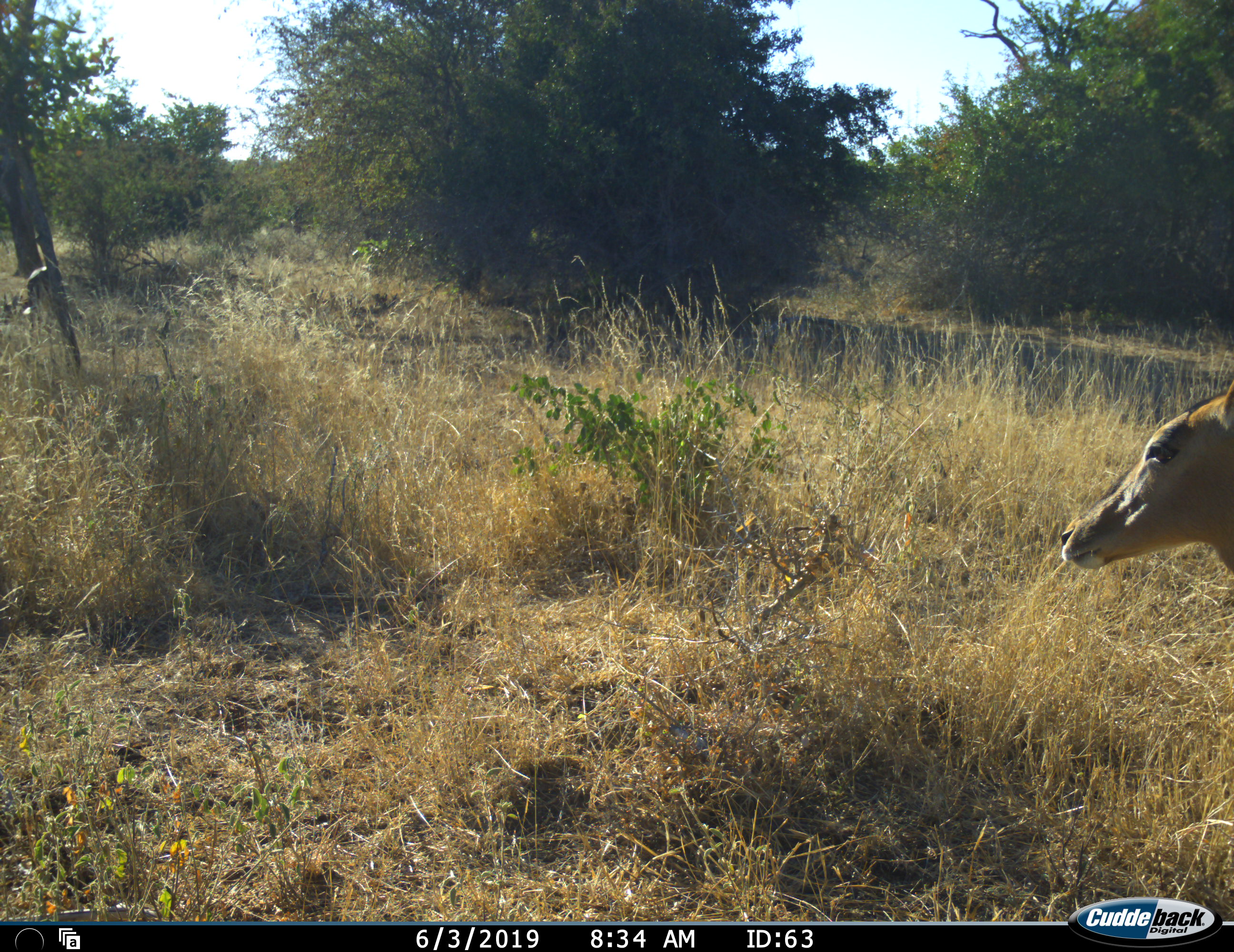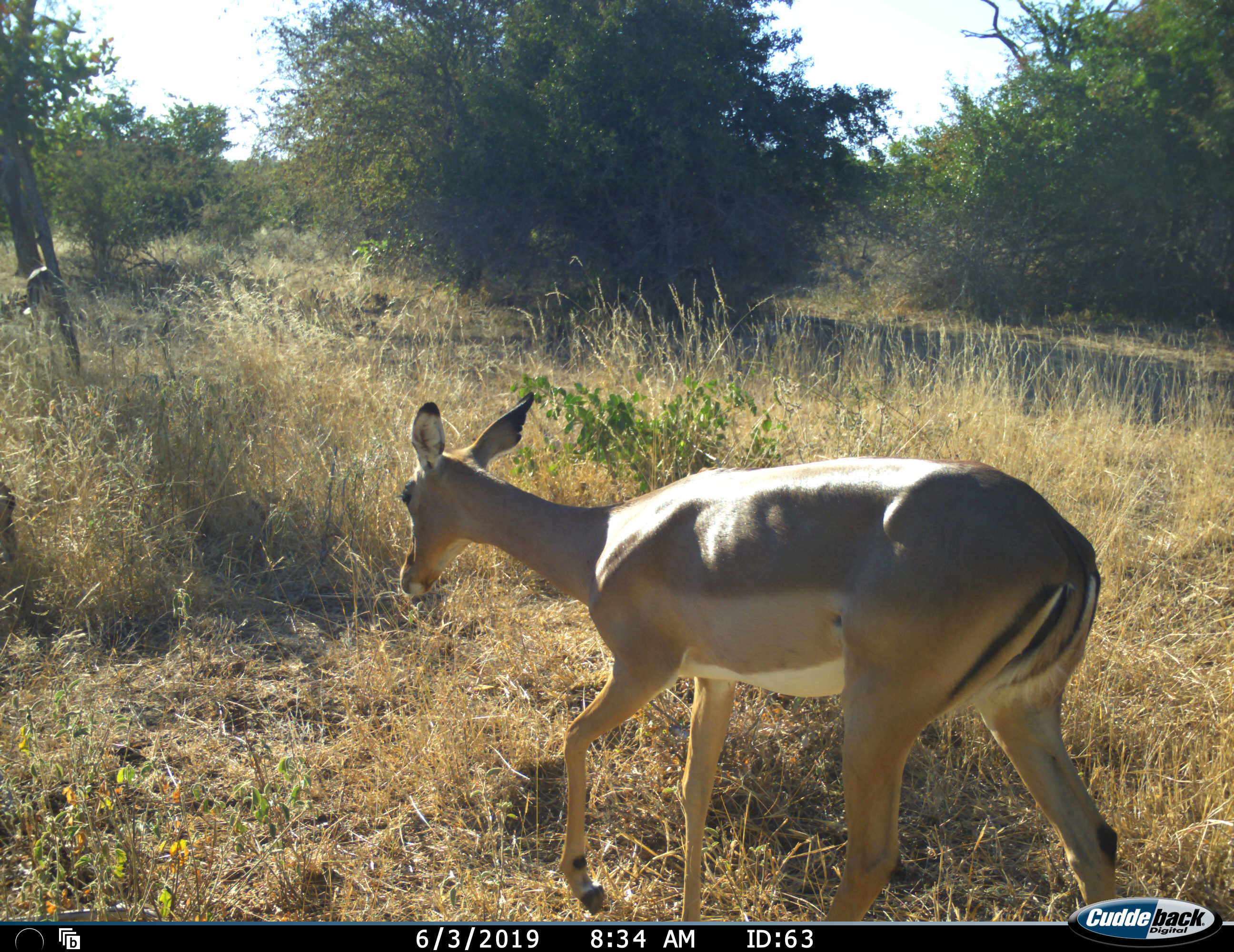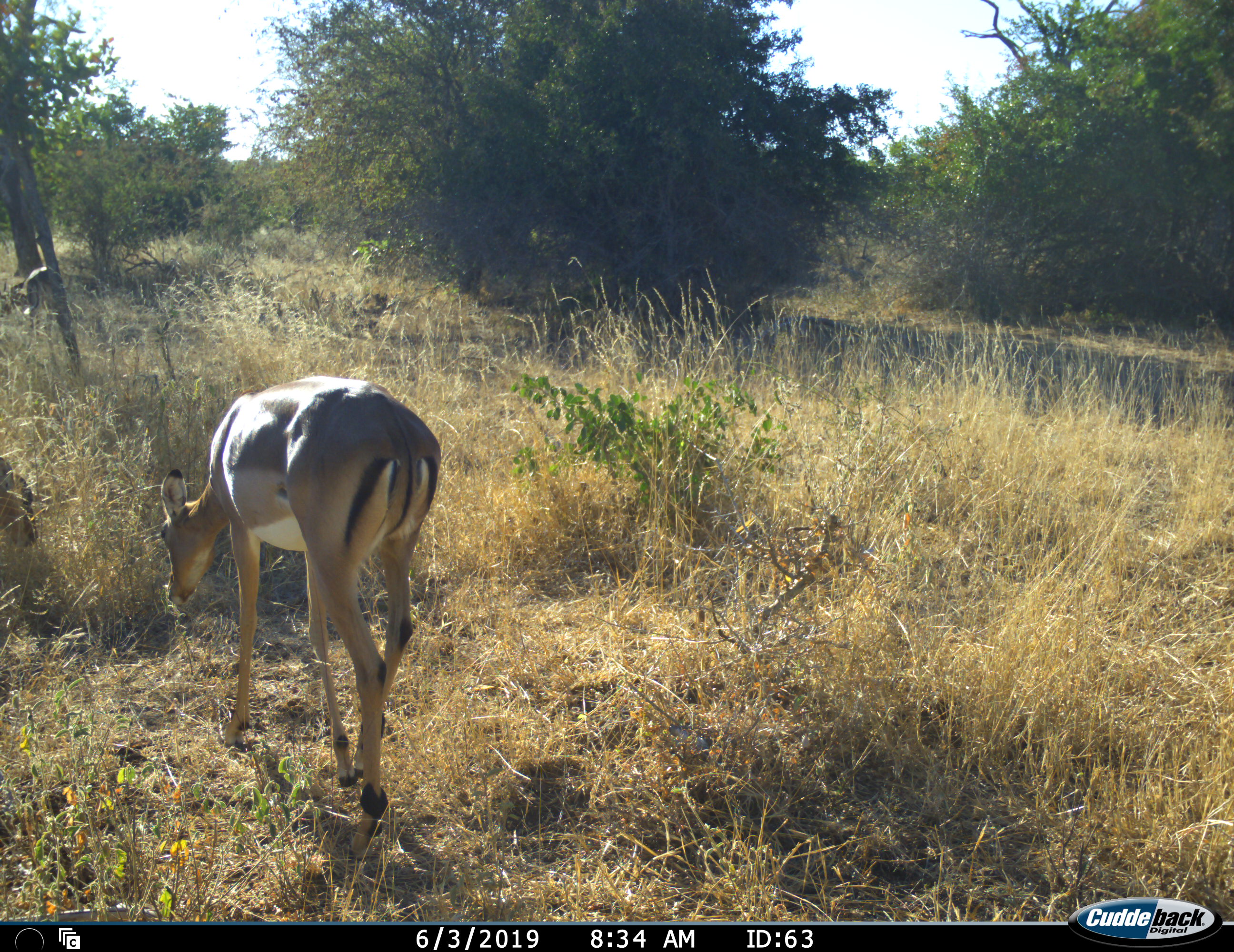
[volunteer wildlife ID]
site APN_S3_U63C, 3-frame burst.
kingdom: Animalia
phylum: Chordata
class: Mammalia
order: Artiodactyla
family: Bovidae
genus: Aepyceros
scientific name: Aepyceros melampus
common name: impala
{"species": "impala (Aepyceros melampus)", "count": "1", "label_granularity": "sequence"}